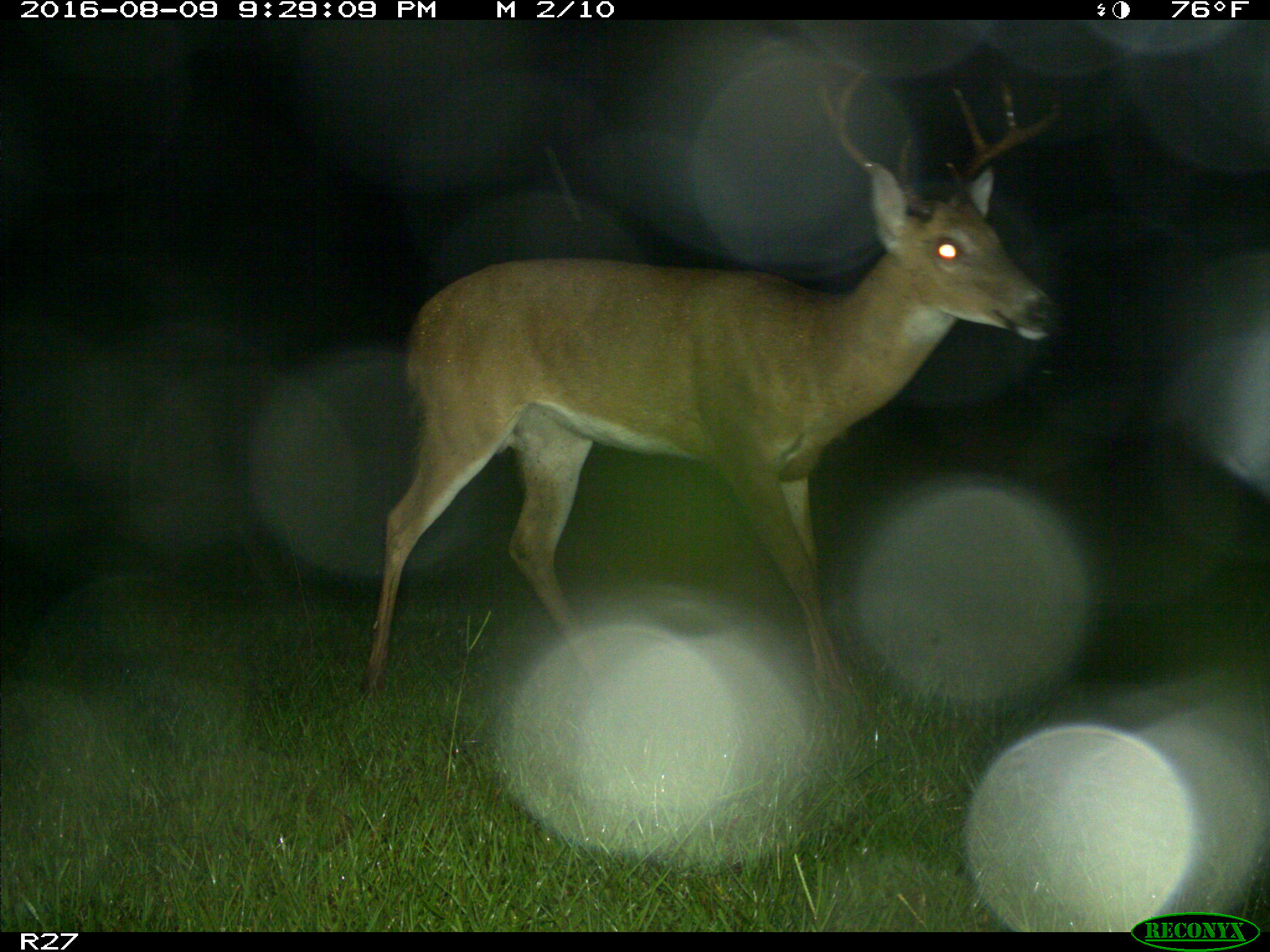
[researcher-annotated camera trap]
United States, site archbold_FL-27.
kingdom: Animalia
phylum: Chordata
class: Mammalia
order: Artiodactyla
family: Cervidae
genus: Odocoileus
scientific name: Odocoileus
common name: deer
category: unidentified deer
Unidentified deer (deer) (Odocoileus).